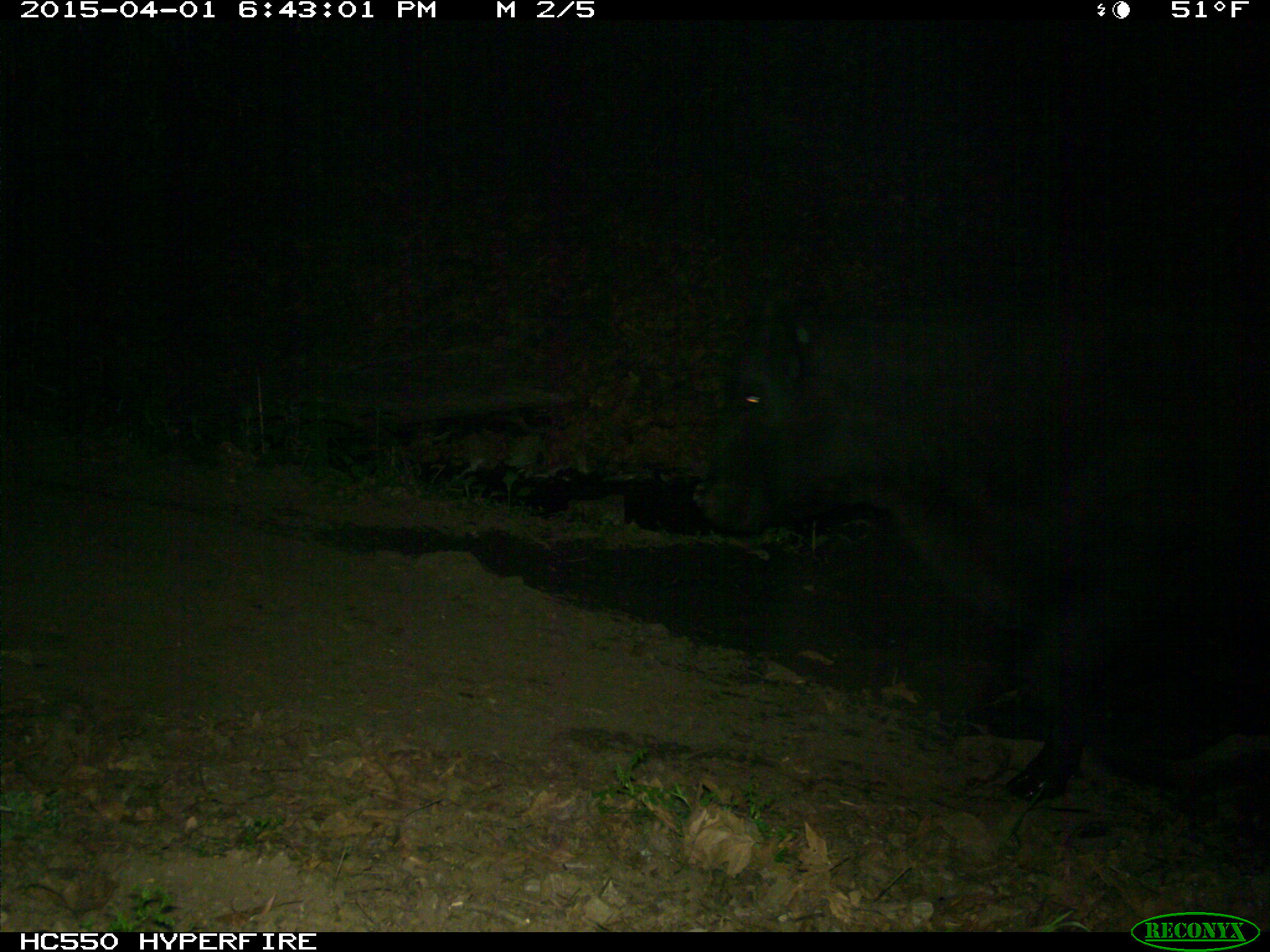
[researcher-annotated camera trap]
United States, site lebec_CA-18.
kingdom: Animalia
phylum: Chordata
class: Mammalia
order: Artiodactyla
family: Bovidae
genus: Bos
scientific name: Bos taurus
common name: domestic cow